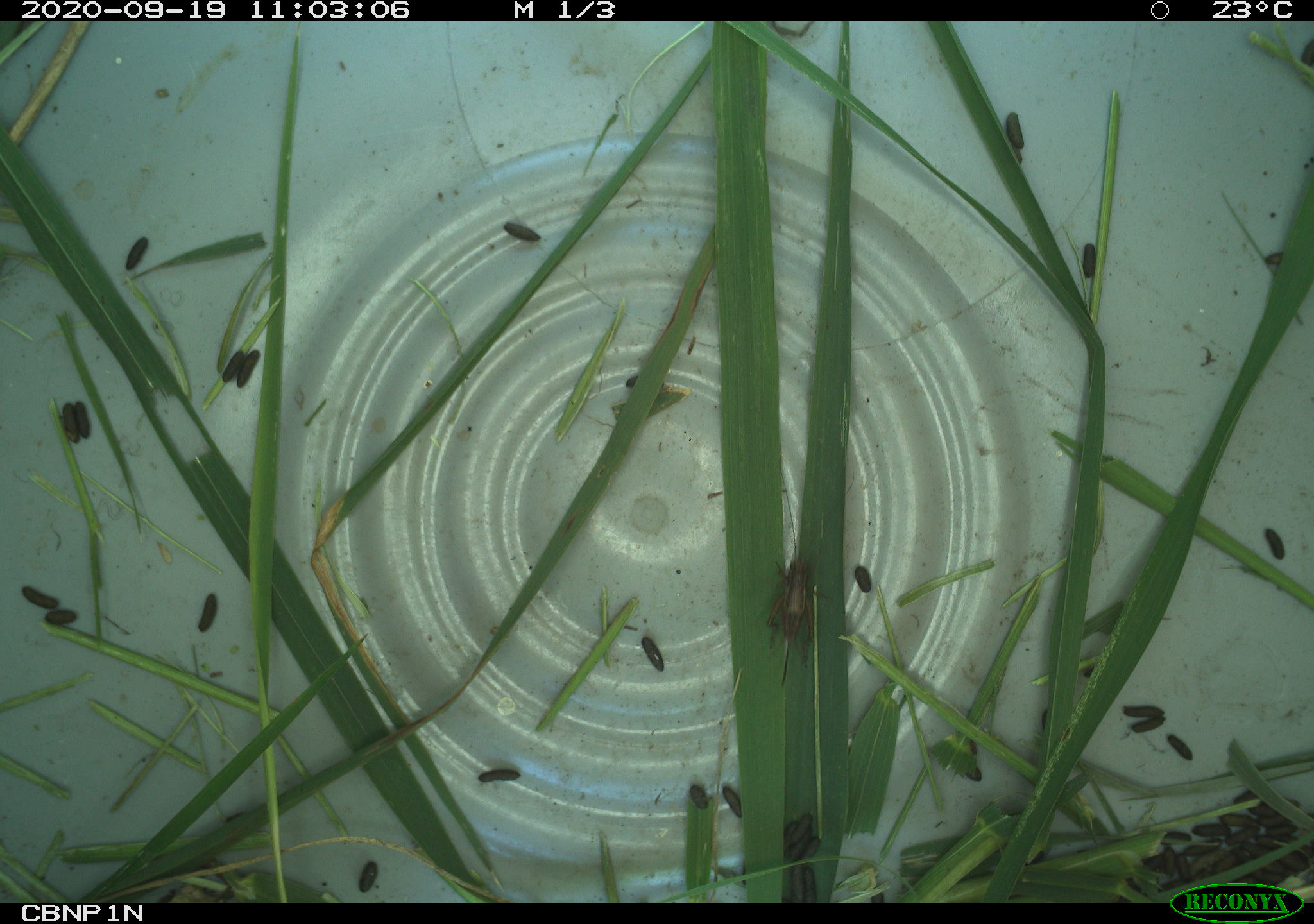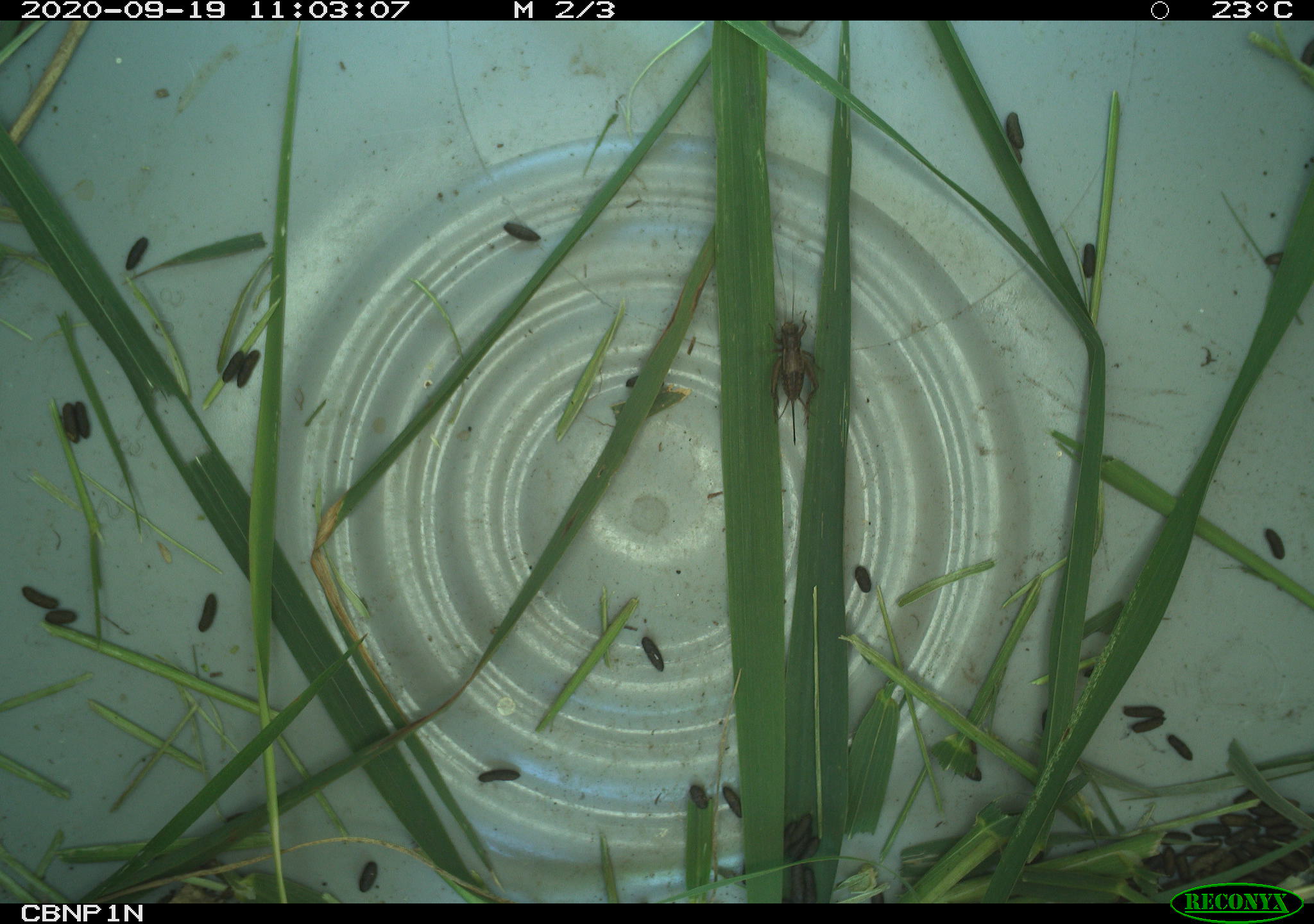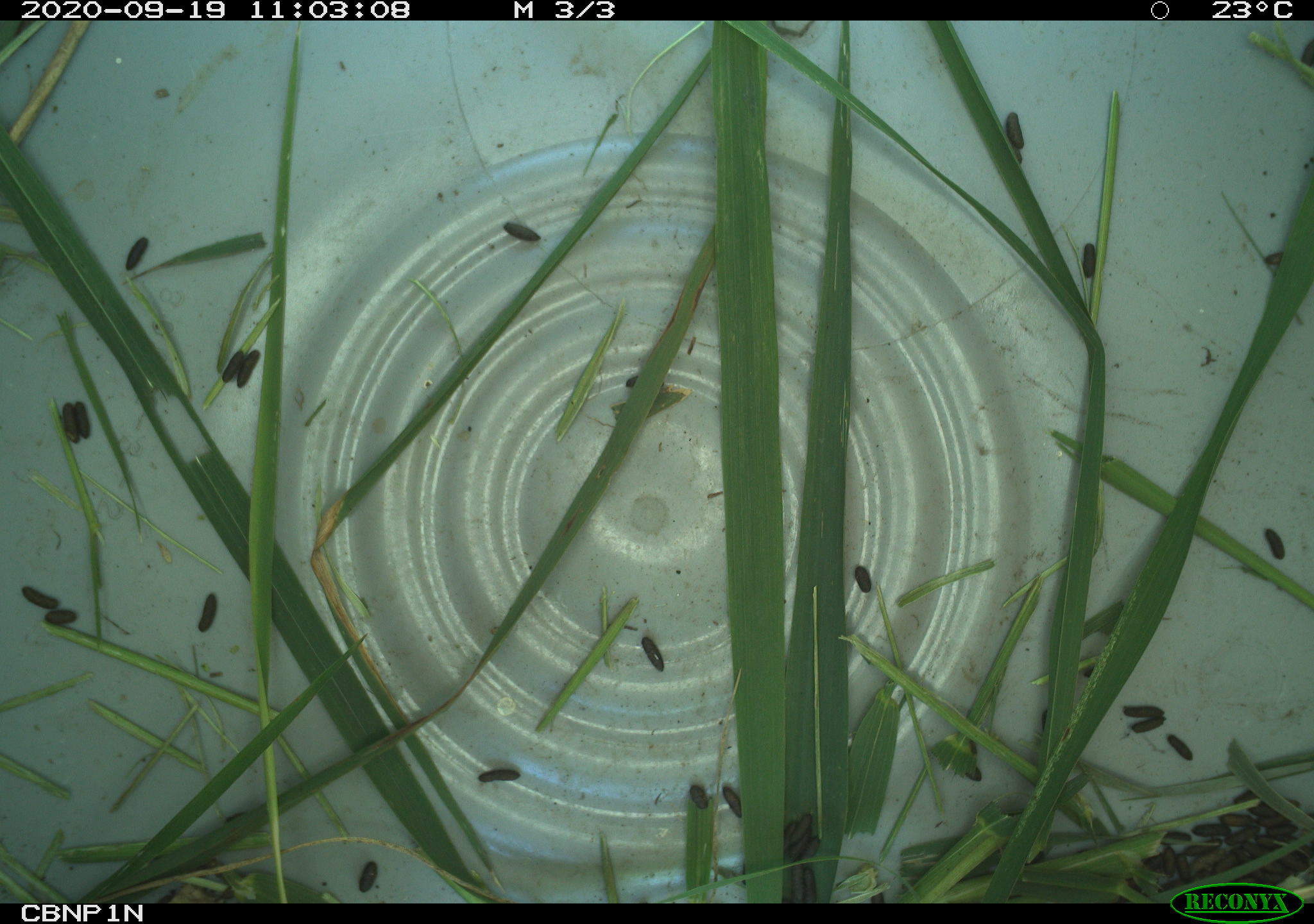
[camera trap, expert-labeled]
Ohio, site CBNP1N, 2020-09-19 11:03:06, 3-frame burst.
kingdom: Animalia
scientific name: Animalia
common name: animal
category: invertebrate